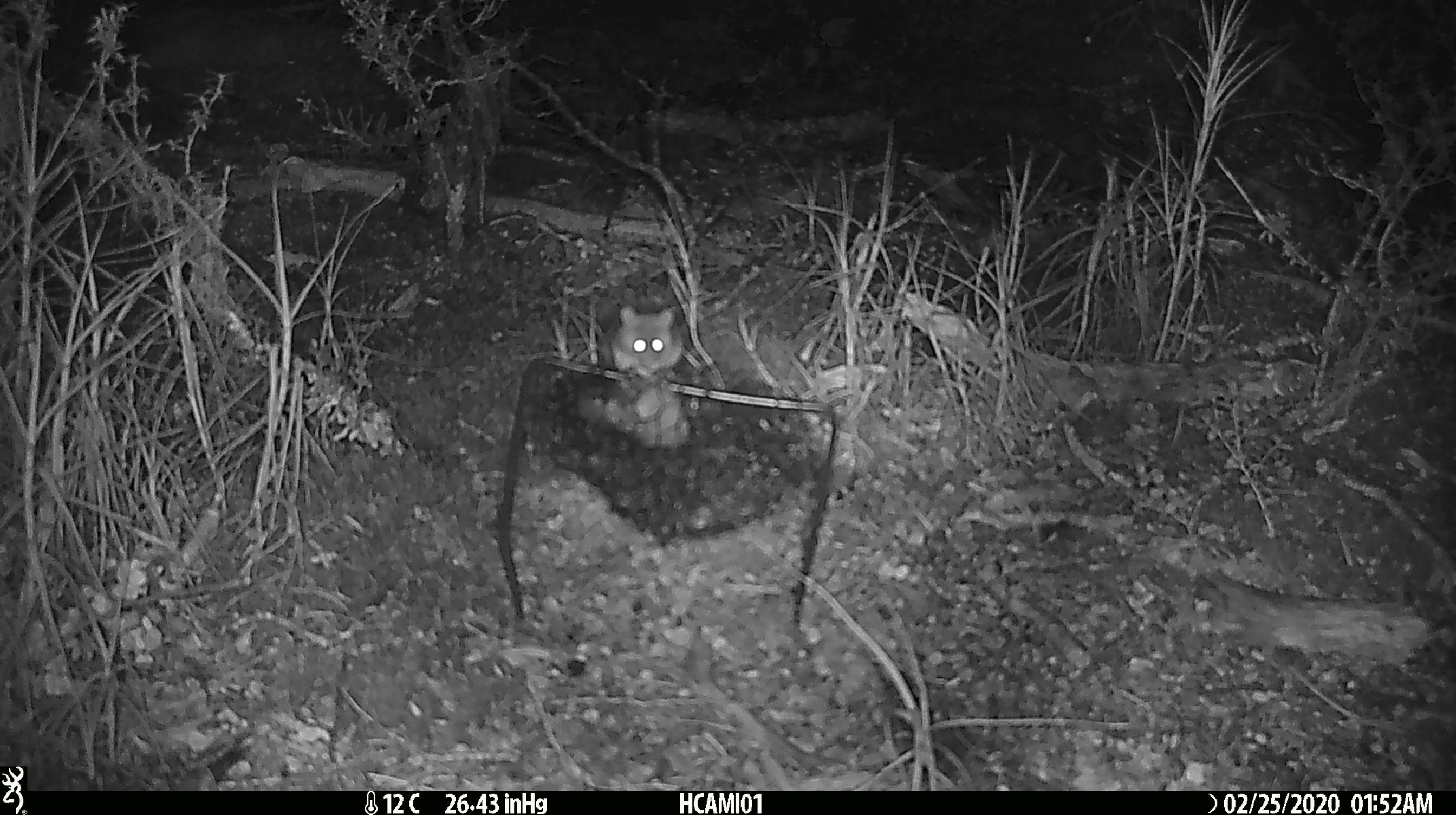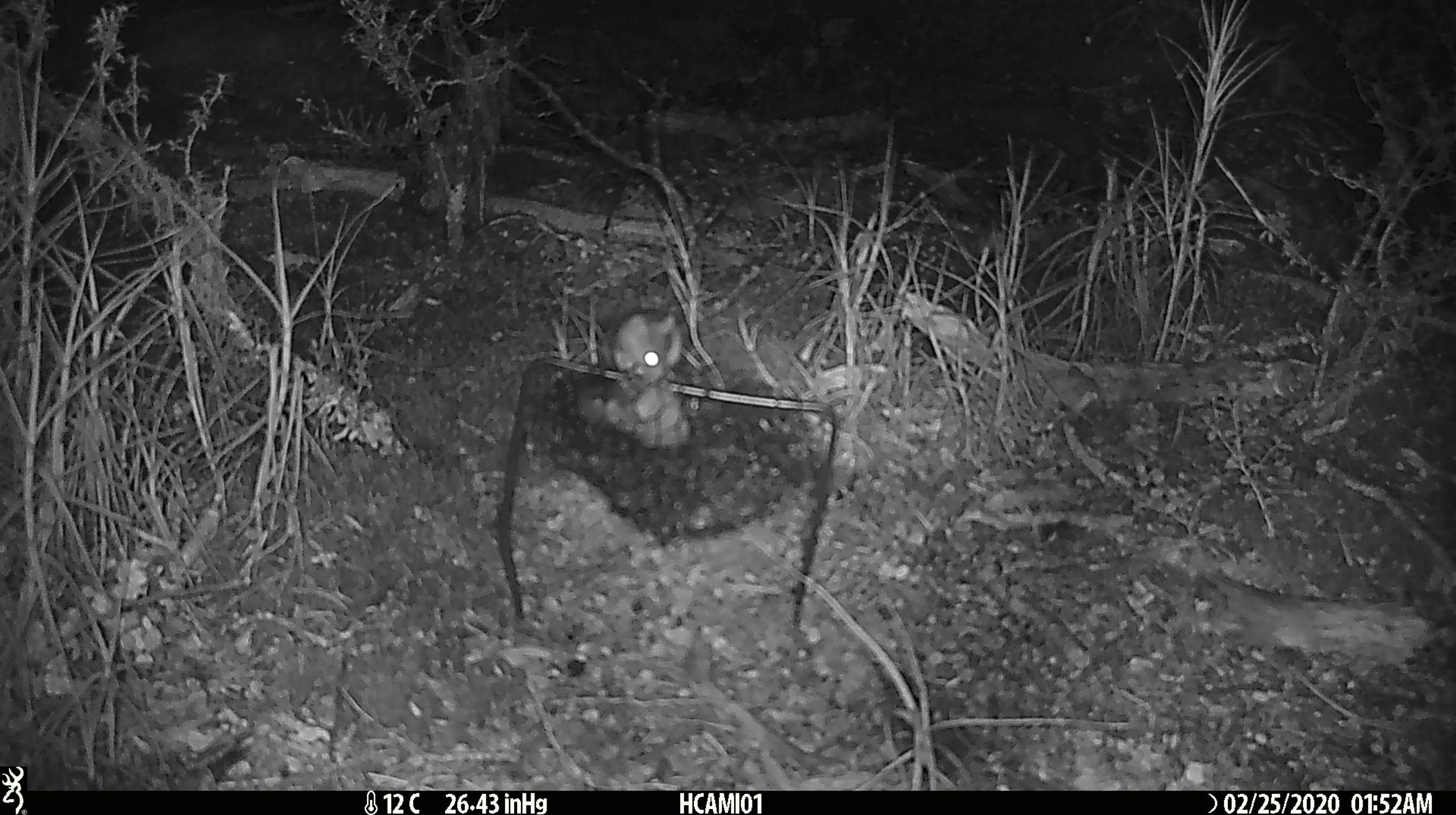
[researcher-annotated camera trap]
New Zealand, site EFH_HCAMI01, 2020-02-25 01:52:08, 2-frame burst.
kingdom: Animalia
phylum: Chordata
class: Mammalia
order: Rodentia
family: Muridae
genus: Mus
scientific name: Mus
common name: mouse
Mouse (Mus).